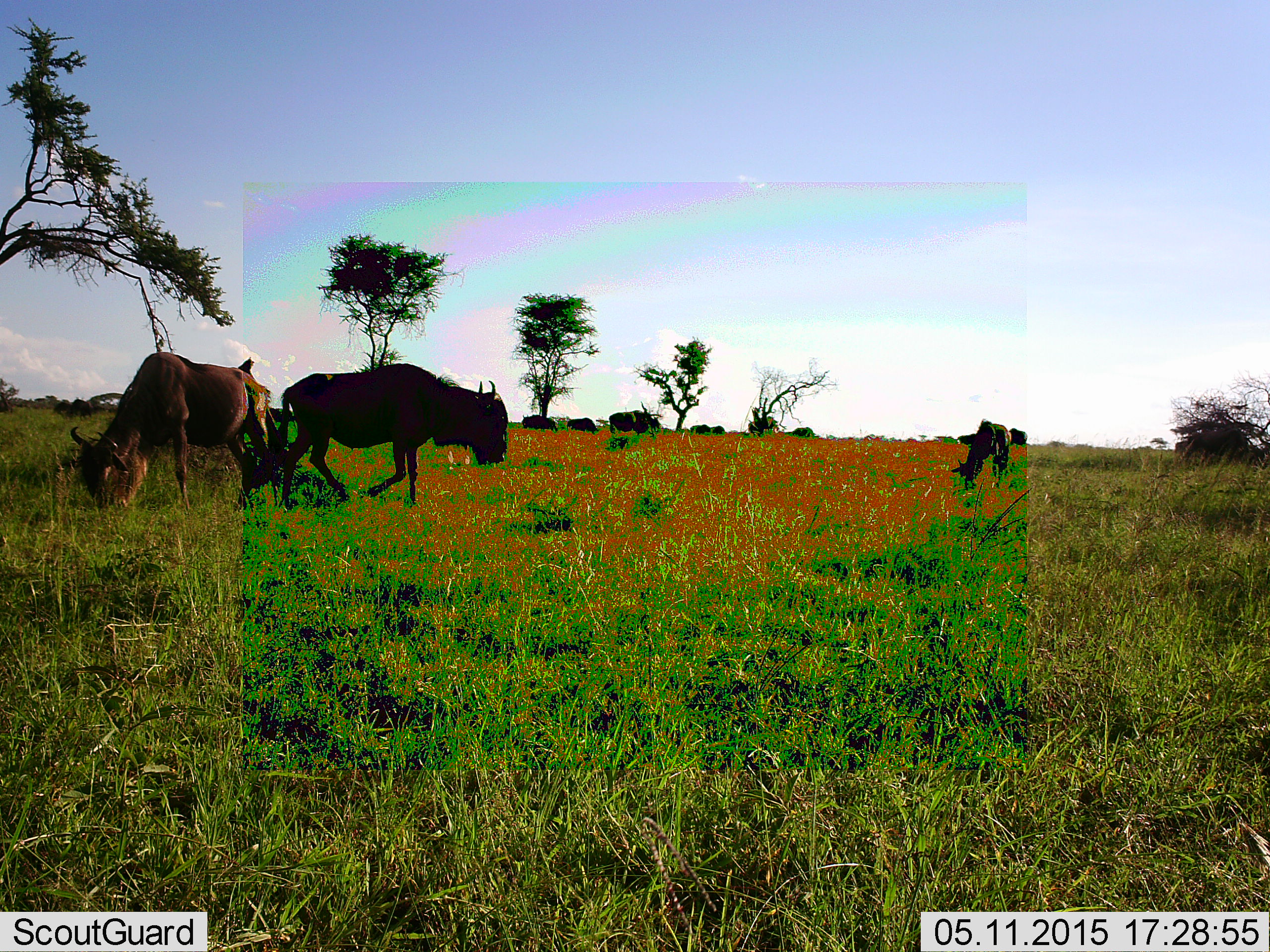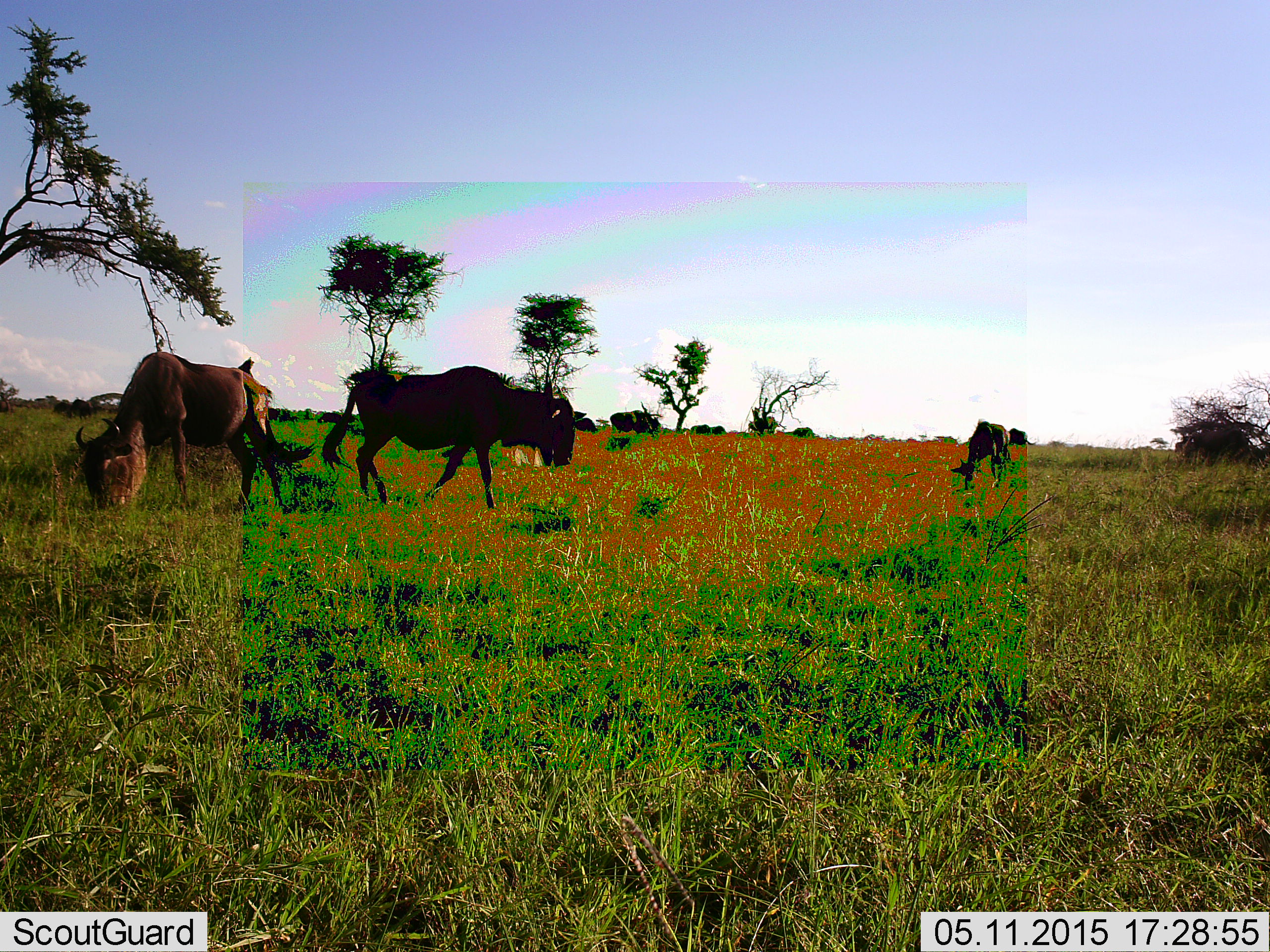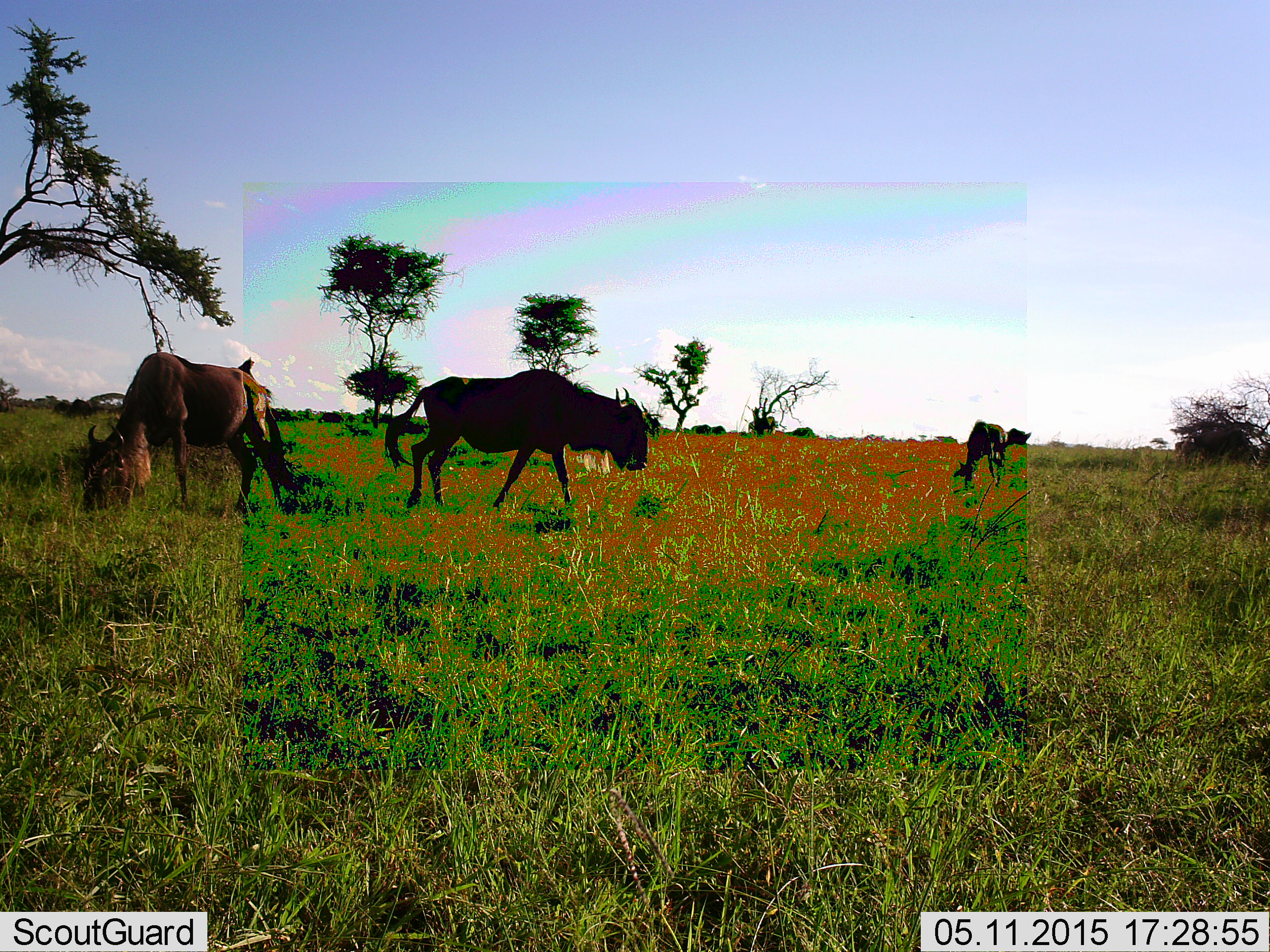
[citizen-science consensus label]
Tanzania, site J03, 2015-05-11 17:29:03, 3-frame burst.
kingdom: Animalia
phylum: Chordata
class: Mammalia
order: Artiodactyla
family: Bovidae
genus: Connochaetes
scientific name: Connochaetes taurinus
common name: blue wildebeest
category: wildebeest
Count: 6.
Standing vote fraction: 50%.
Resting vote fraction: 0%.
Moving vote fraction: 60%.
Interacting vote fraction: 0%.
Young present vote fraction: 0%.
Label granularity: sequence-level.